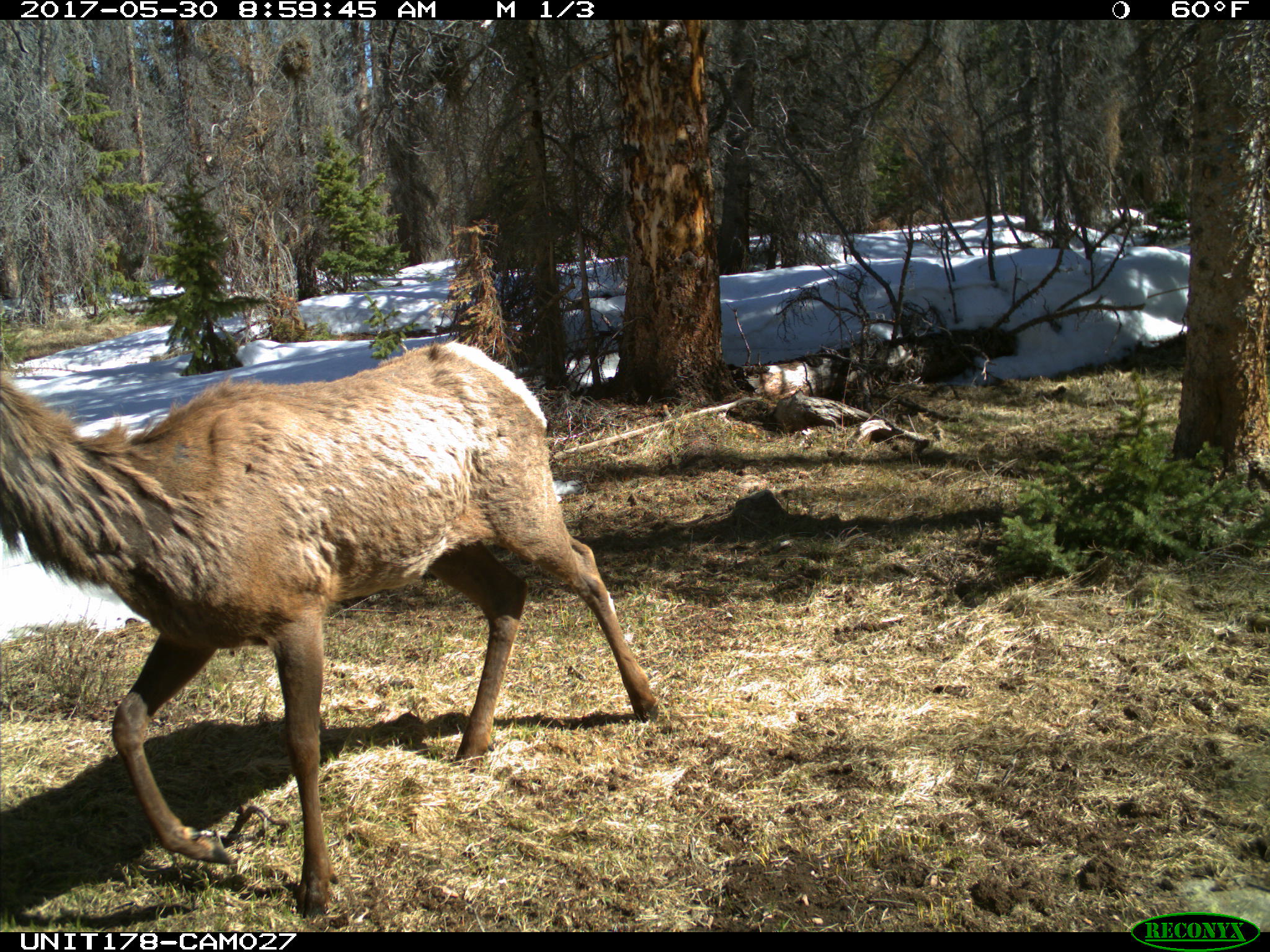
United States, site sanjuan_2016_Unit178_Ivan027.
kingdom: Animalia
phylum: Chordata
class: Mammalia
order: Artiodactyla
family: Cervidae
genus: Cervus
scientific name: Cervus elaphus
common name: red deer